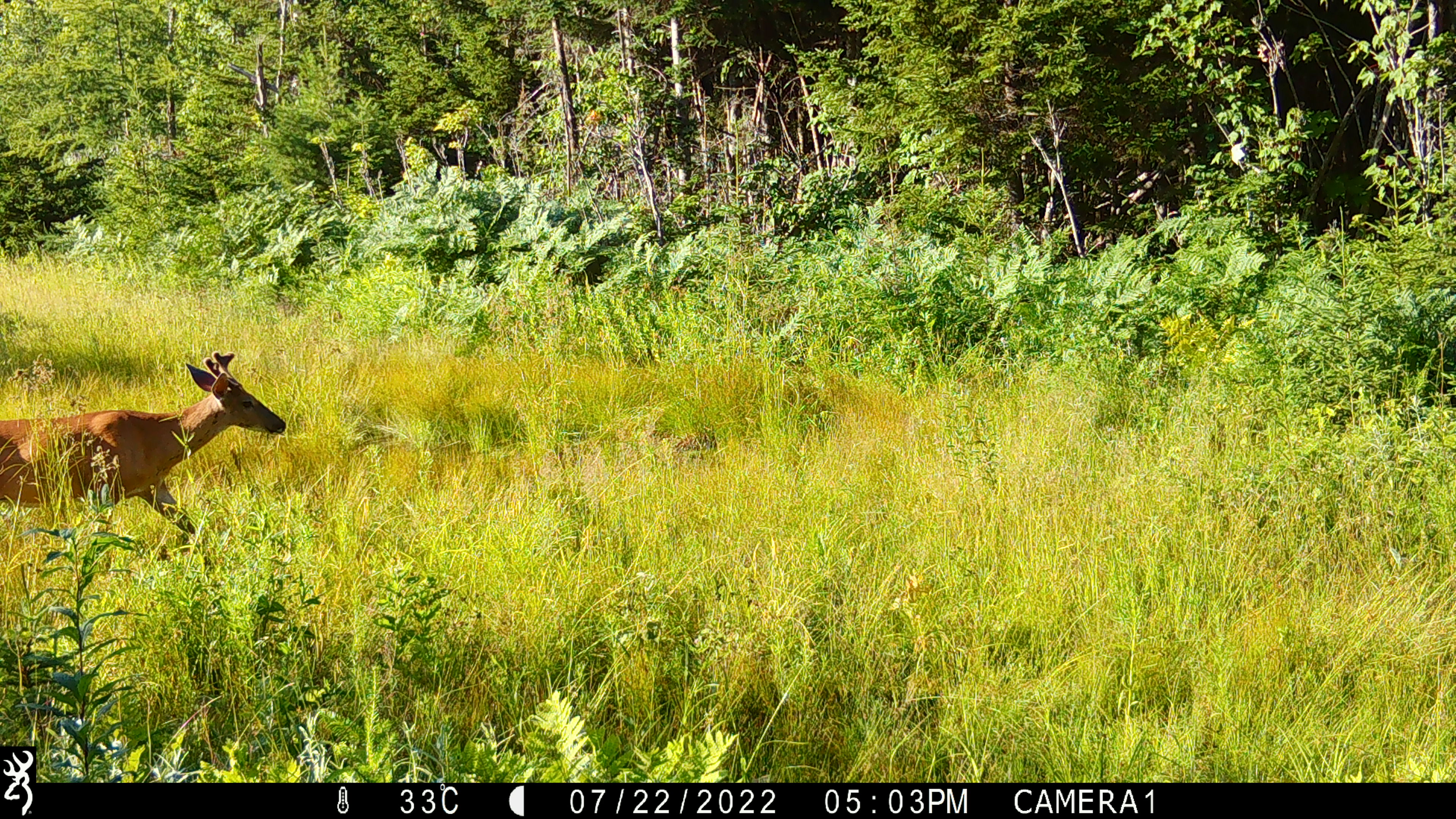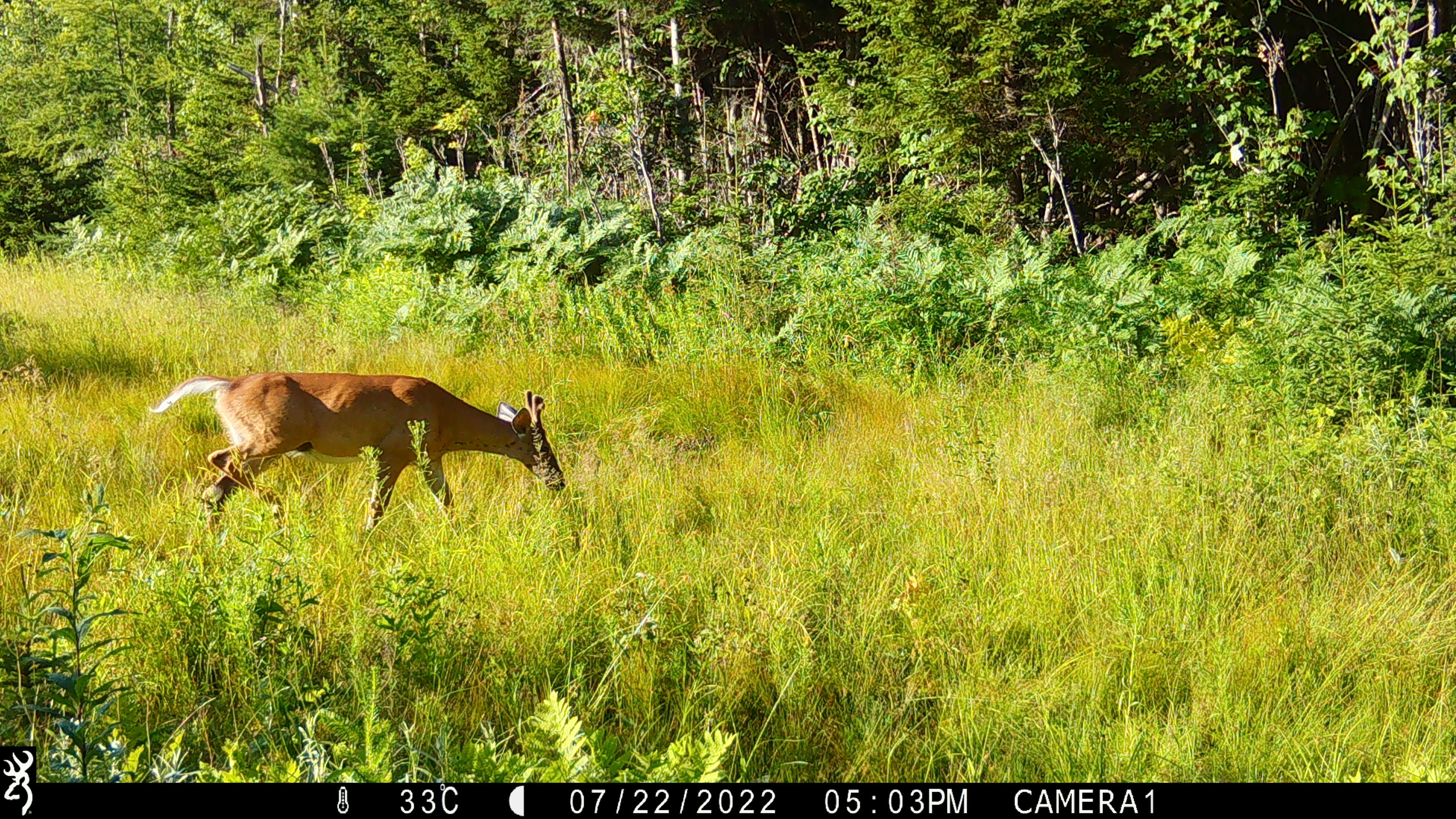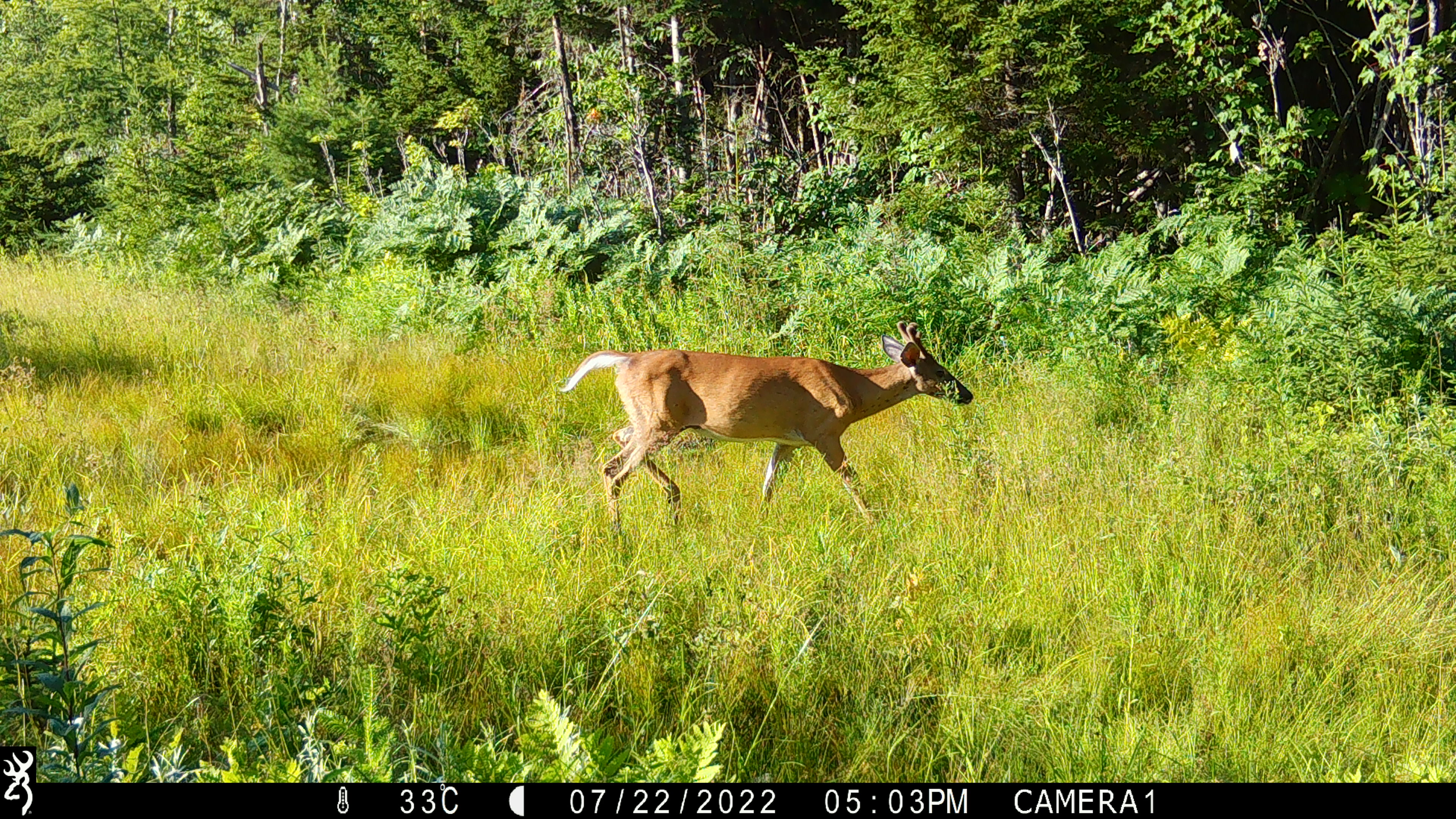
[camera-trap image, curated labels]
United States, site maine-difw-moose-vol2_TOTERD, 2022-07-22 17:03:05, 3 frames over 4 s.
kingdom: Animalia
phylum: Chordata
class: Mammalia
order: Artiodactyla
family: Cervidae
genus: Odocoileus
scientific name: Odocoileus virginianus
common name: white-tailed deer